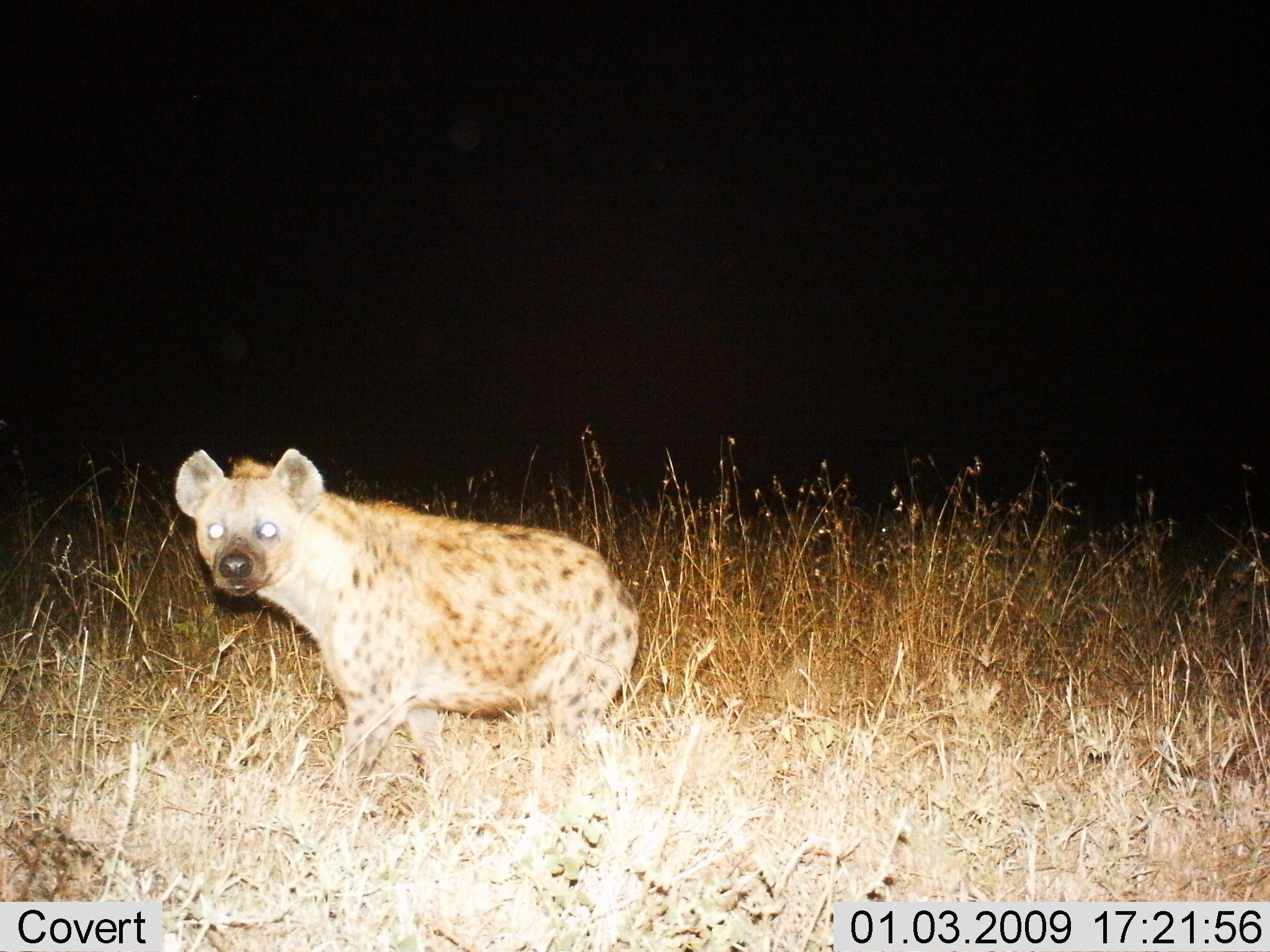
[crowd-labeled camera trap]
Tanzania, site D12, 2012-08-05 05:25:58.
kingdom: Animalia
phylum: Chordata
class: Mammalia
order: Carnivora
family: Hyaenidae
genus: Crocuta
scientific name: Crocuta crocuta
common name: spotted hyena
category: hyenaspotted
Hyenaspotted (spotted hyena) (Crocuta crocuta), count 1. Behavior (volunteer vote fractions): standing 50%, resting 0%, moving 50%, interacting 0%. Young present (vote fraction): 0%. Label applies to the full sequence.